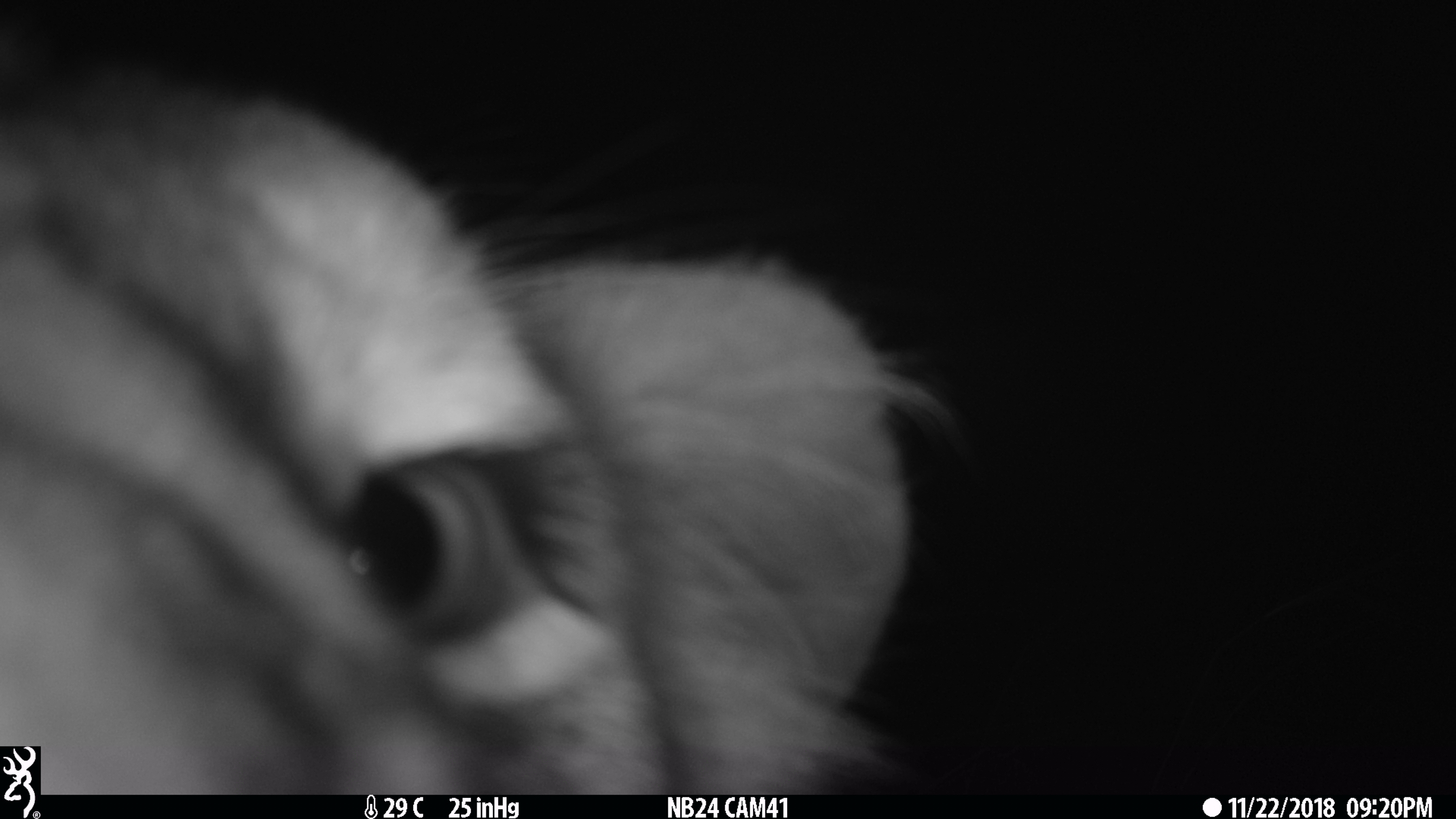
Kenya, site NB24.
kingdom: Animalia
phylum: Chordata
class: Mammalia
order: Carnivora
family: Felidae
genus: Panthera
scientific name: Panthera leo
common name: lion